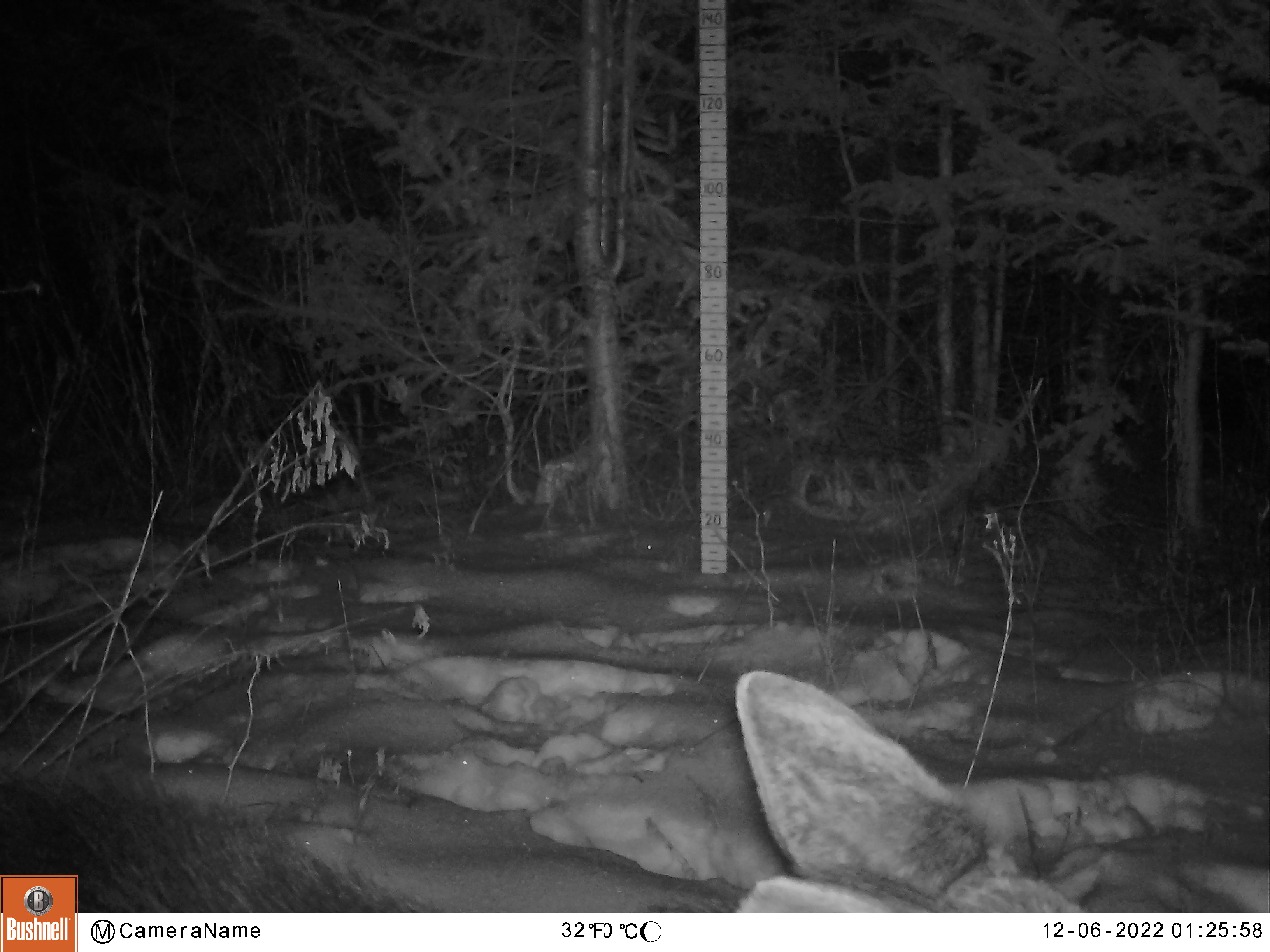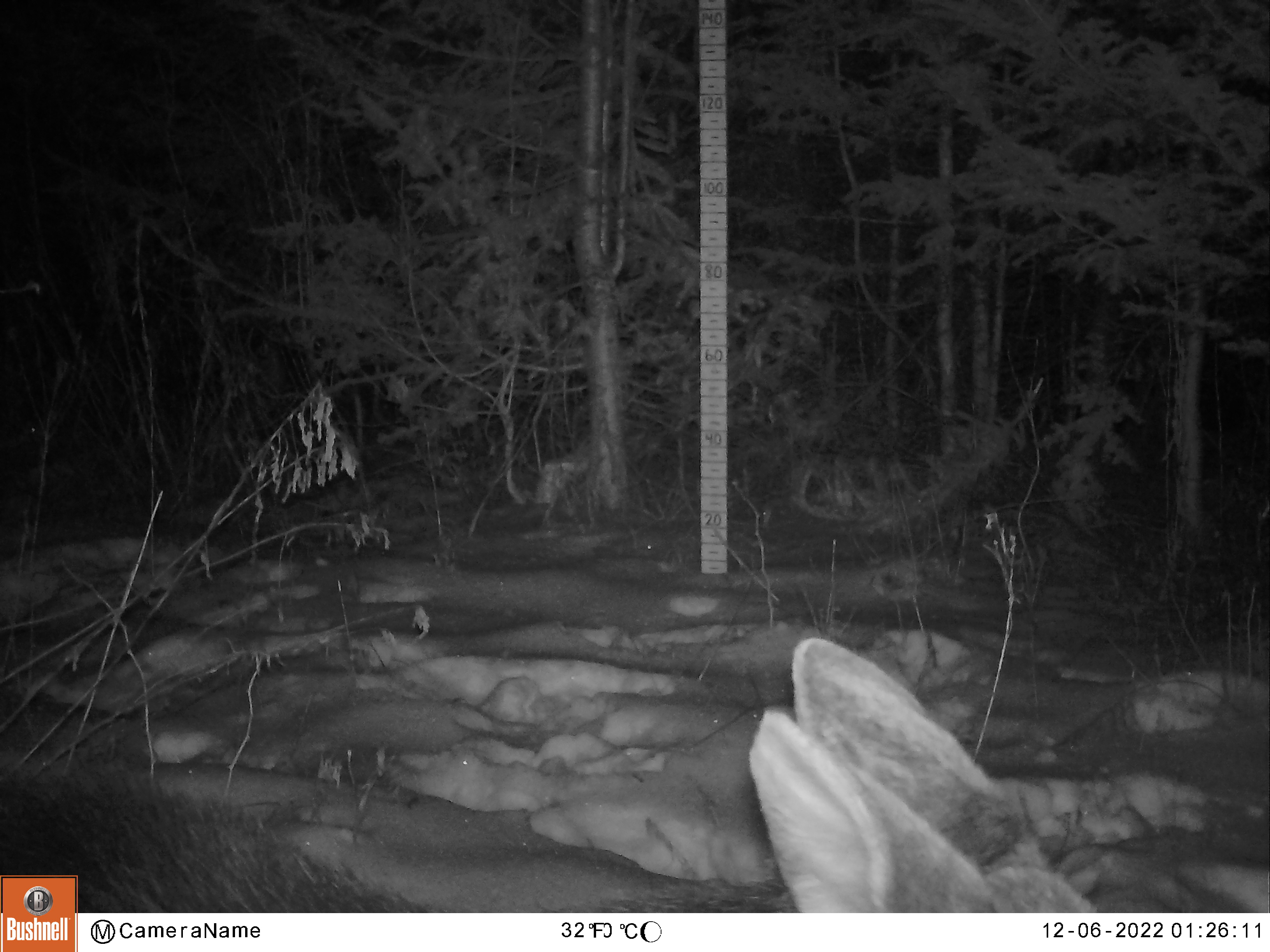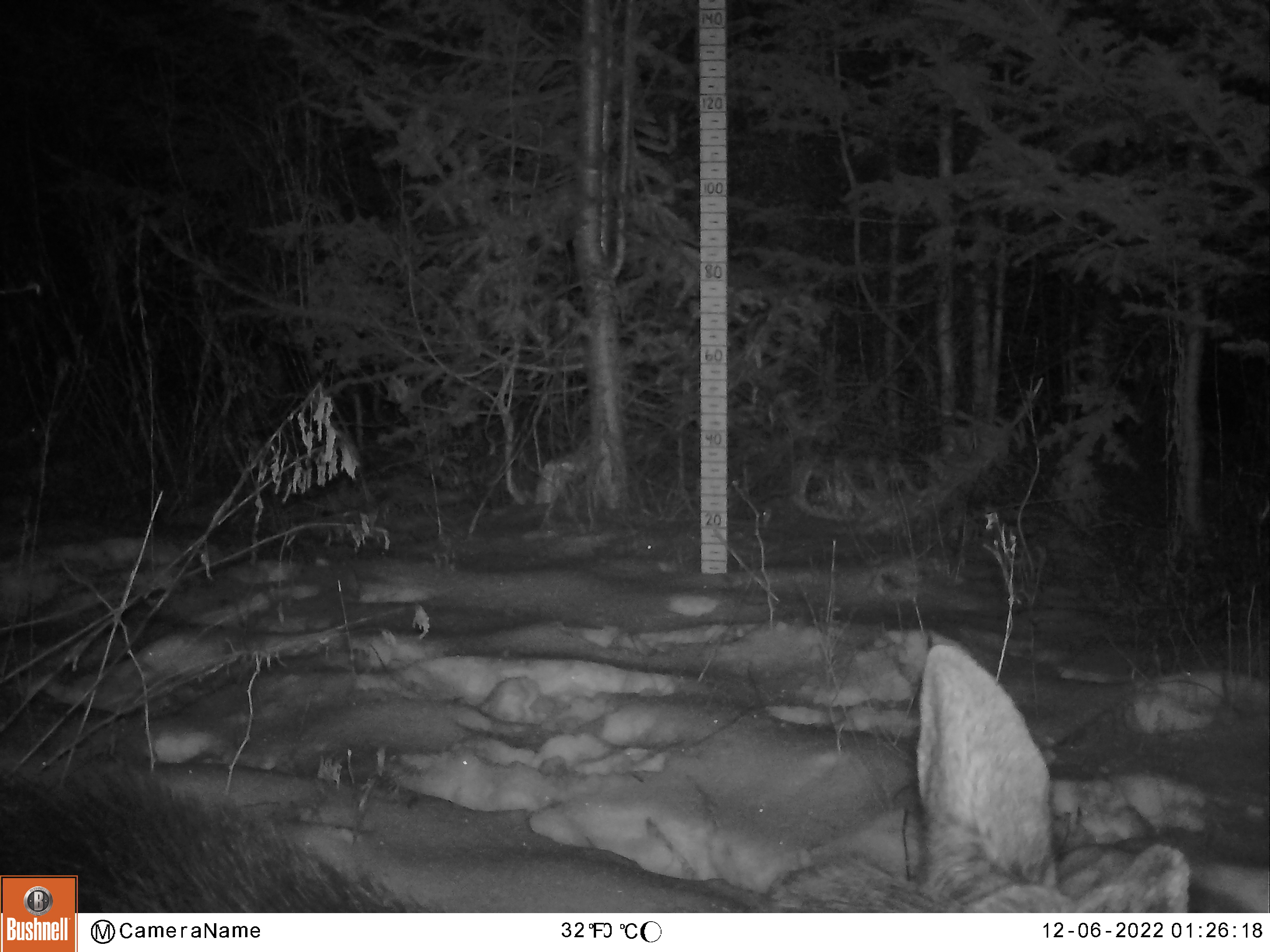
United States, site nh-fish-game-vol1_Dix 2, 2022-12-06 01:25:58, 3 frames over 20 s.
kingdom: Animalia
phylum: Chordata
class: Mammalia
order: Artiodactyla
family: Cervidae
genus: Alces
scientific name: Alces alces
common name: moose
Moose (Alces alces).